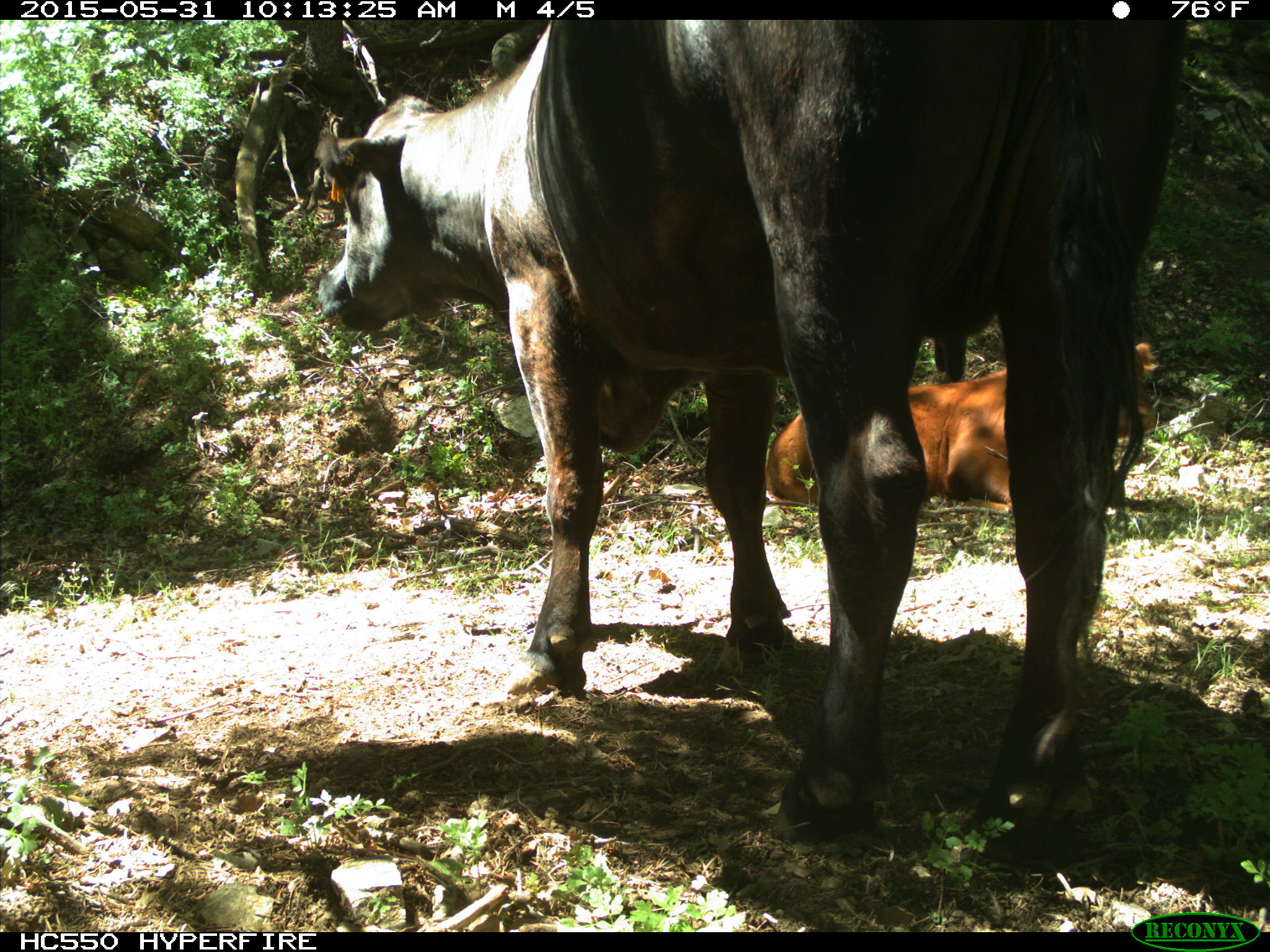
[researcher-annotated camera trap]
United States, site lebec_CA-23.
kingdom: Animalia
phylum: Chordata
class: Mammalia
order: Artiodactyla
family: Bovidae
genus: Bos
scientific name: Bos taurus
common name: domestic cow